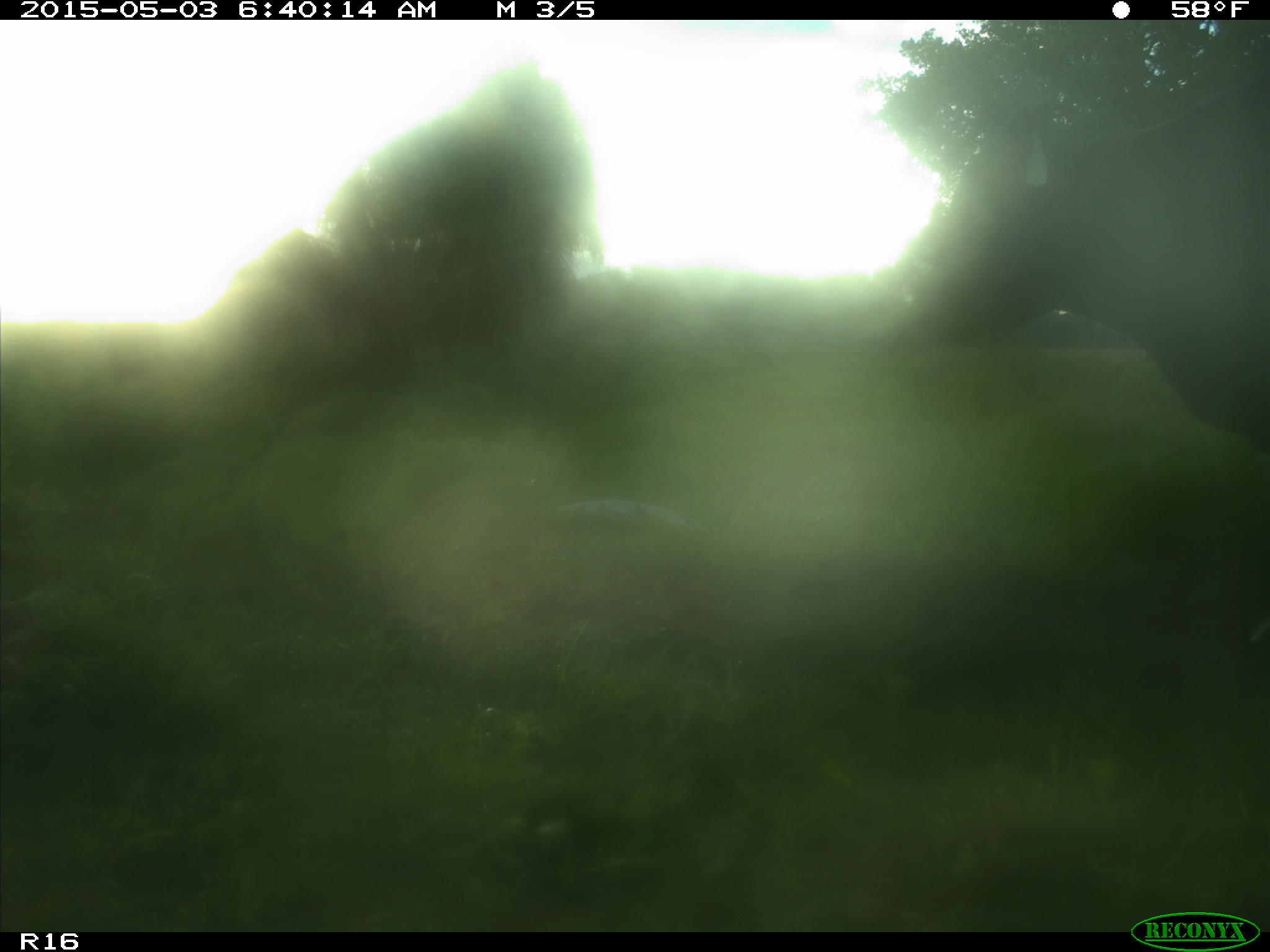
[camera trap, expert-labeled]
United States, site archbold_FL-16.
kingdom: Animalia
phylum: Chordata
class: Mammalia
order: Artiodactyla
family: Bovidae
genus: Bos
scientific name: Bos taurus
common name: domestic cow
Bos taurus (domestic cow).